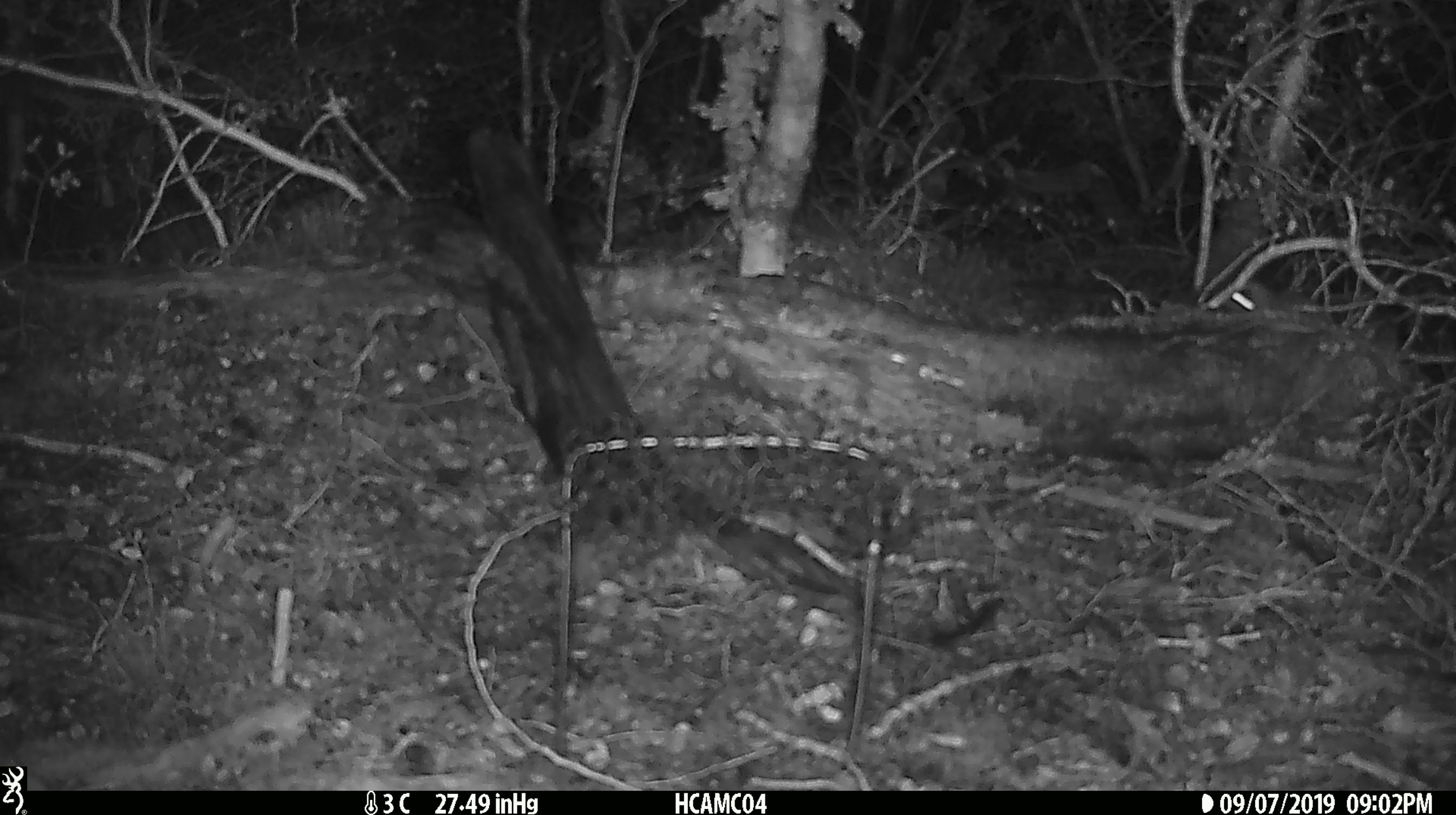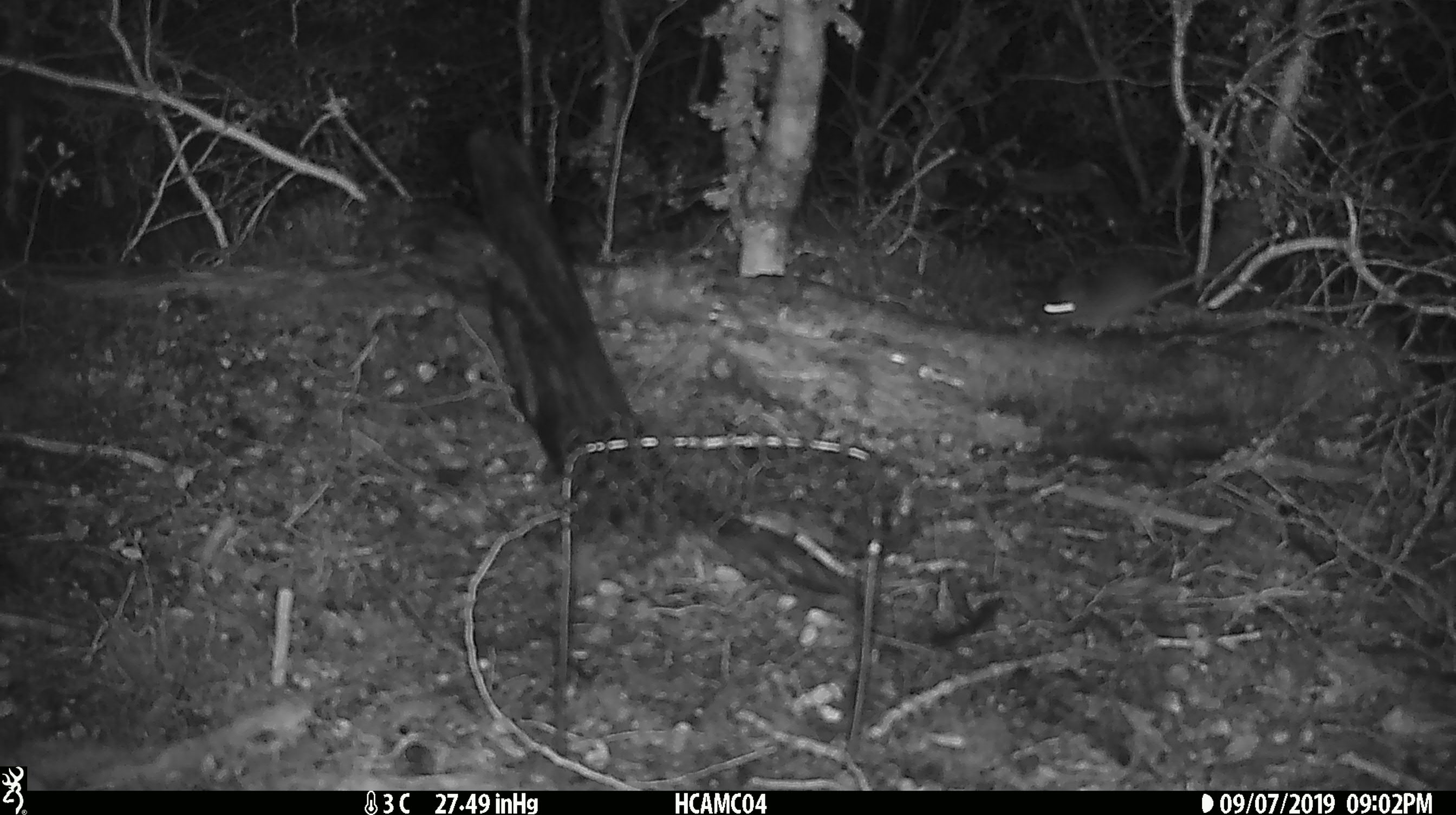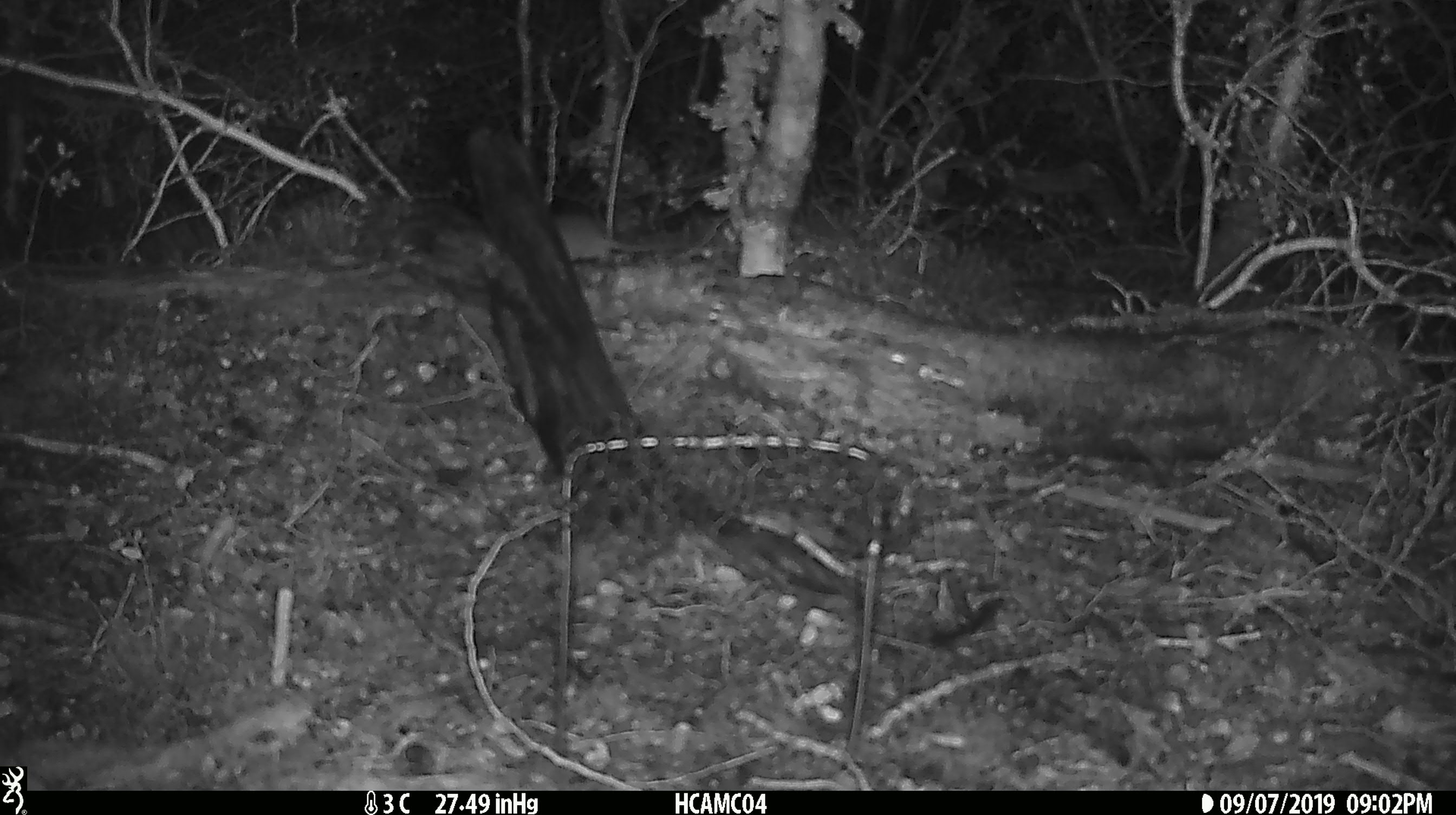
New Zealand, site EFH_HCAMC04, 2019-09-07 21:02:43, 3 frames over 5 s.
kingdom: Animalia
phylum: Chordata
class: Mammalia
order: Rodentia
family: Muridae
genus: Mus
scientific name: Mus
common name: mouse